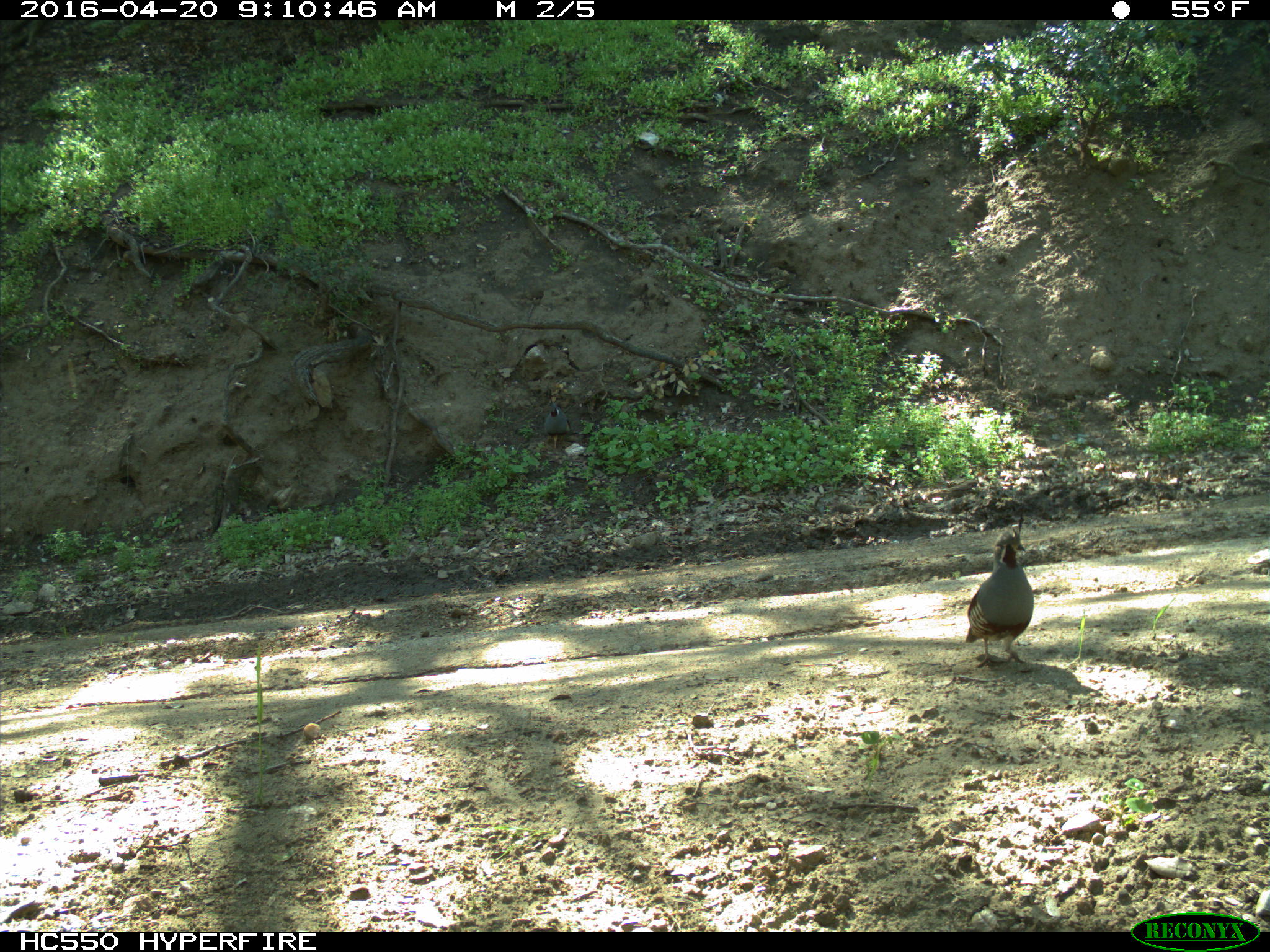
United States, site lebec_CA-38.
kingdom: Animalia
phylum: Chordata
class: Aves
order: Galliformes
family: Odontophoridae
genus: Callipepla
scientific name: Callipepla californica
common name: california quail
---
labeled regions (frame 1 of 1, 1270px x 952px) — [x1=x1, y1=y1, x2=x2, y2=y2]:
animal: [x1=966, y1=528, x2=1034, y2=668]